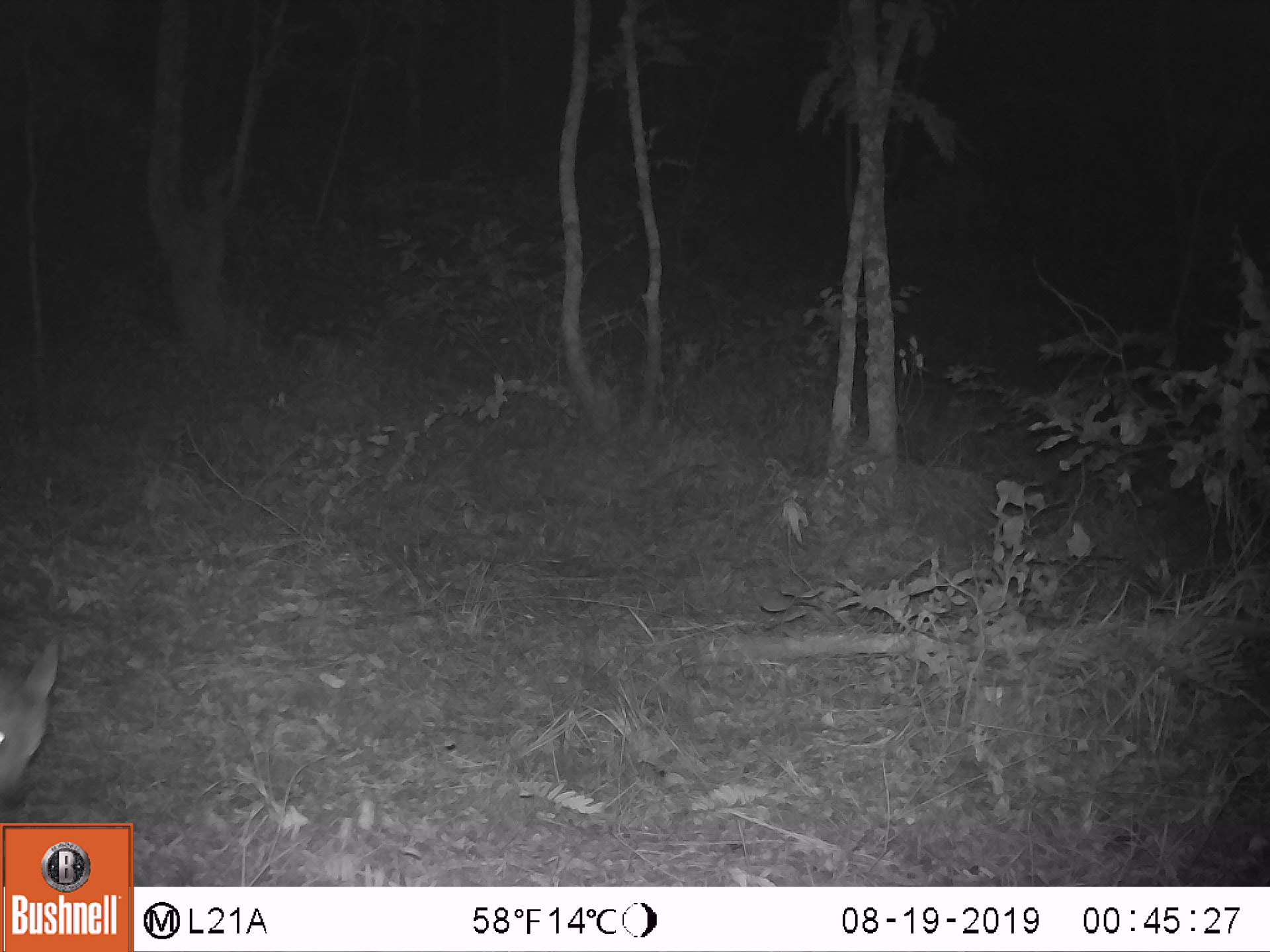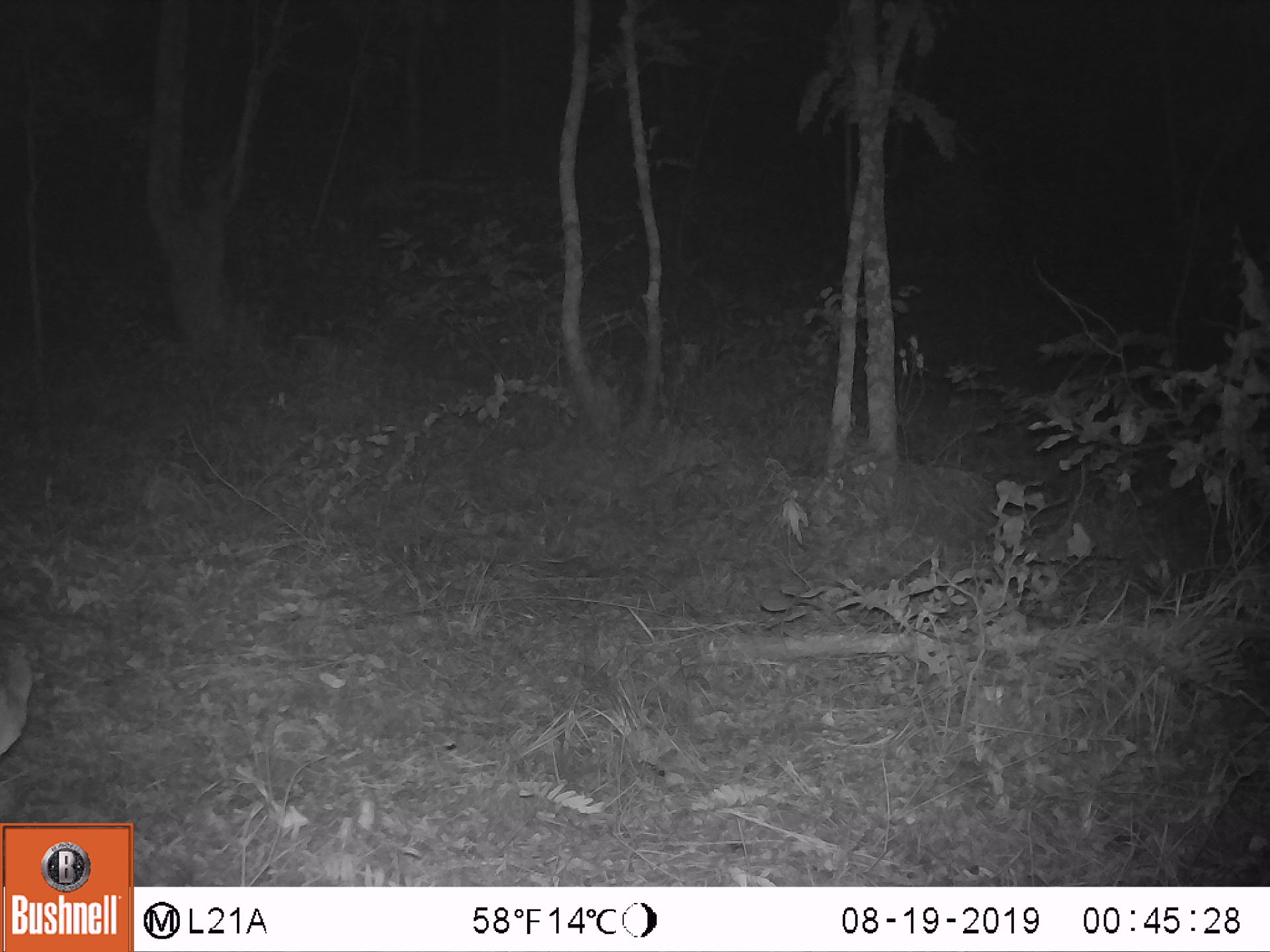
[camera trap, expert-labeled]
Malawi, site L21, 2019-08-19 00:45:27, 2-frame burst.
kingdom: Animalia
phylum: Chordata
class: Mammalia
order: Artiodactyla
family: Bovidae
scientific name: Antilopinae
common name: small antelope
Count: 1.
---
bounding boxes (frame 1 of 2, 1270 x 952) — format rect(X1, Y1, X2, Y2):
small antelope: rect(0, 635, 60, 813)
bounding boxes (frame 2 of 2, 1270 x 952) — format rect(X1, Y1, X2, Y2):
small antelope: rect(0, 642, 34, 765)